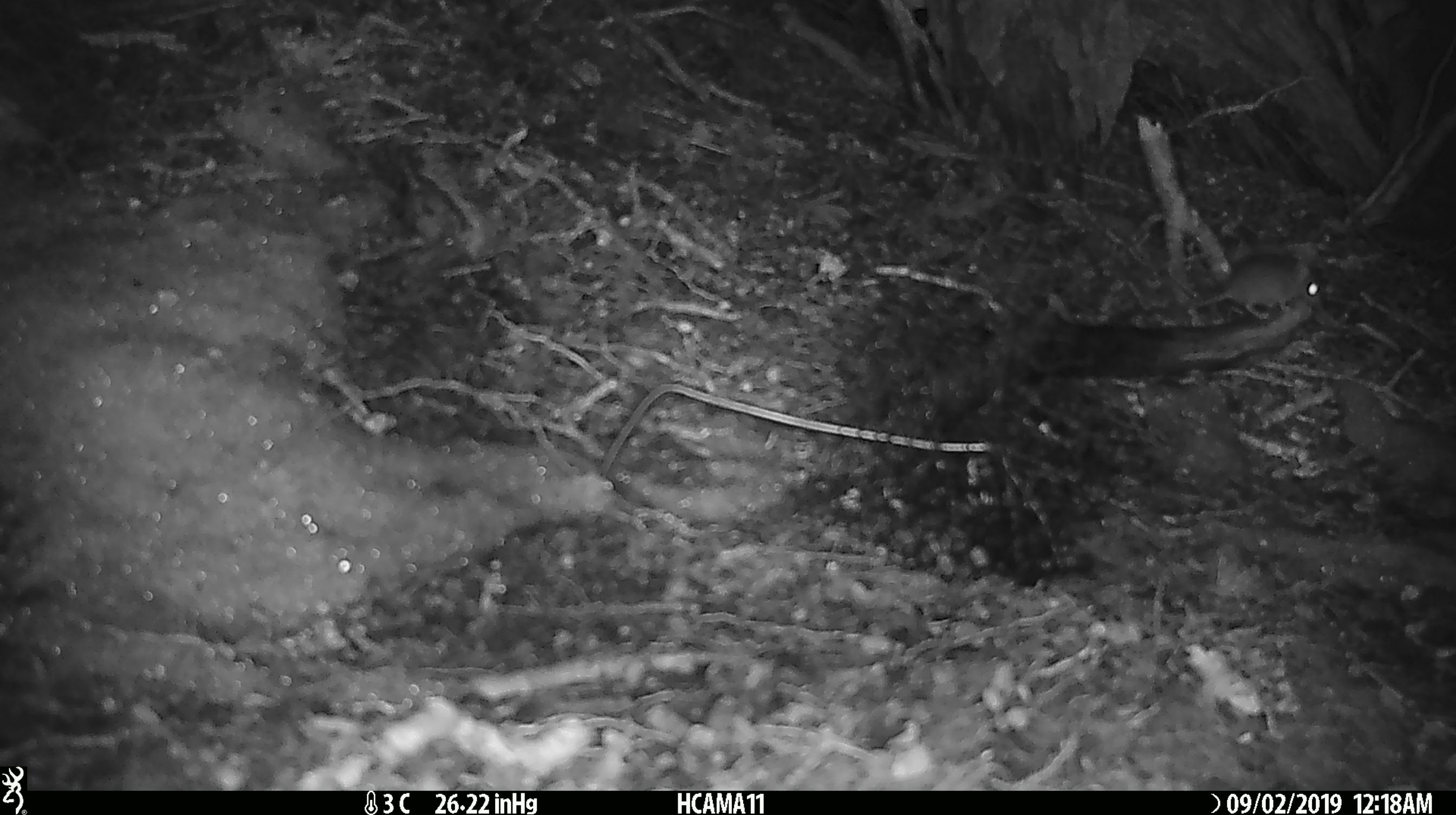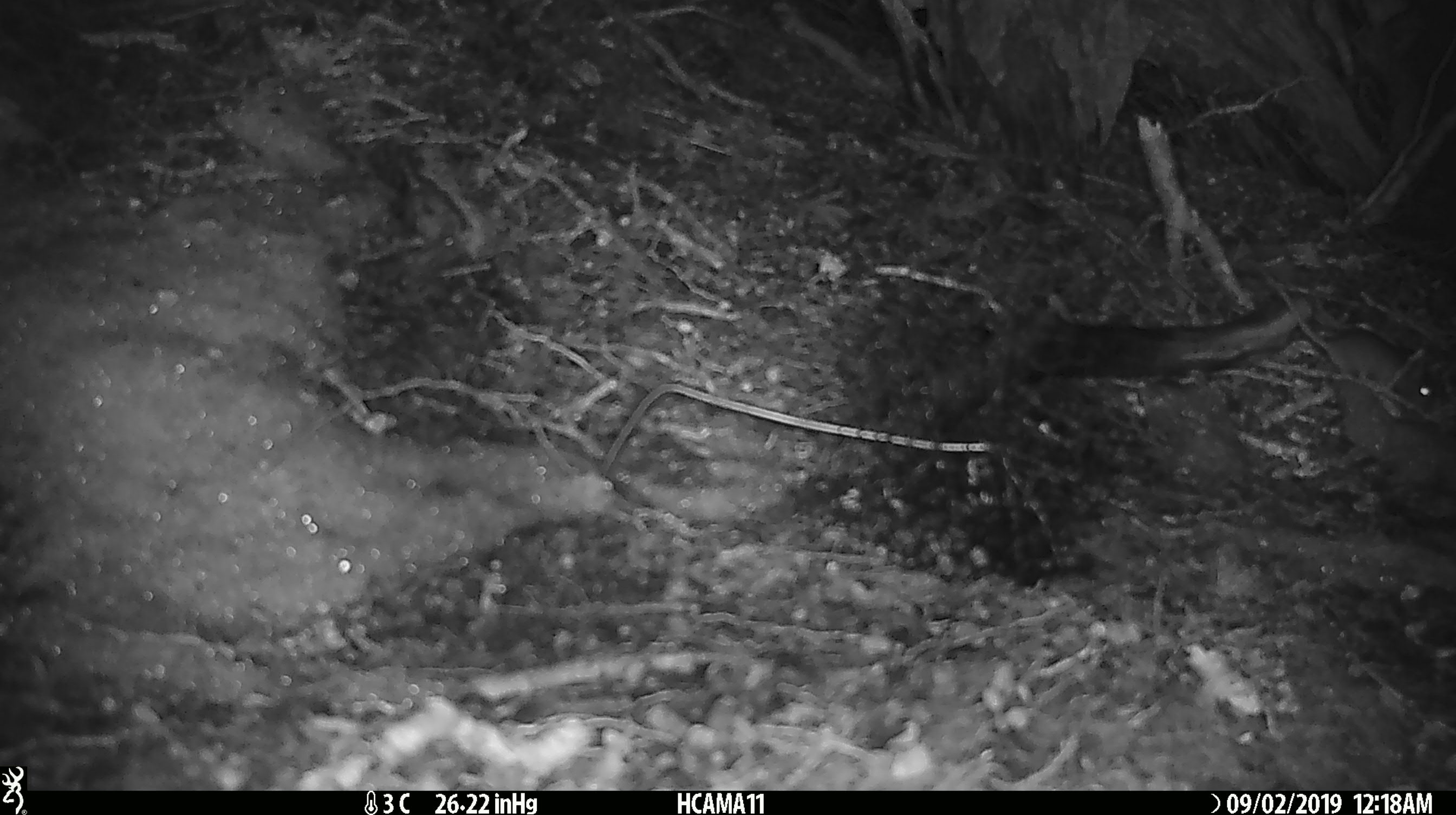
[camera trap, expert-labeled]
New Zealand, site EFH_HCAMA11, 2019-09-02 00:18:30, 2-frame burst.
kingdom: Animalia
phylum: Chordata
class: Mammalia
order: Rodentia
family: Muridae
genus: Mus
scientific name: Mus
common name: mouse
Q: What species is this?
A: Mouse (Mus).